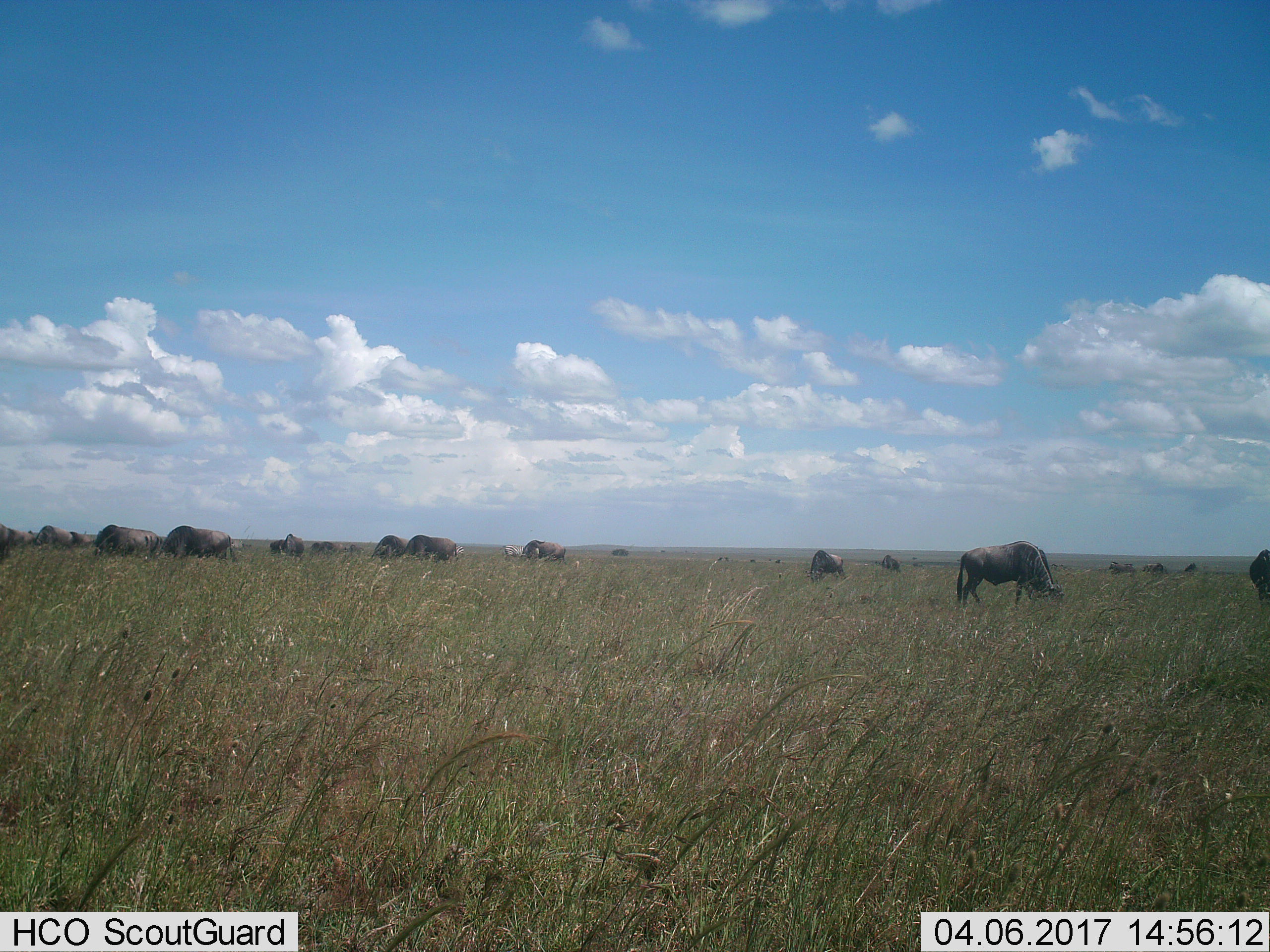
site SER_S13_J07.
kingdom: Animalia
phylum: Chordata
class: Mammalia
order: Artiodactyla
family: Bovidae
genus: Connochaetes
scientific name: Connochaetes taurinus taurinus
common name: blue wildebeest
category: wildebeestblue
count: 11-50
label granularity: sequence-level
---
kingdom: Animalia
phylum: Chordata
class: Mammalia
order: Perissodactyla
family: Equidae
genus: Equus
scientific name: Equus quagga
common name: plains zebra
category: zebraplains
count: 2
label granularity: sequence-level